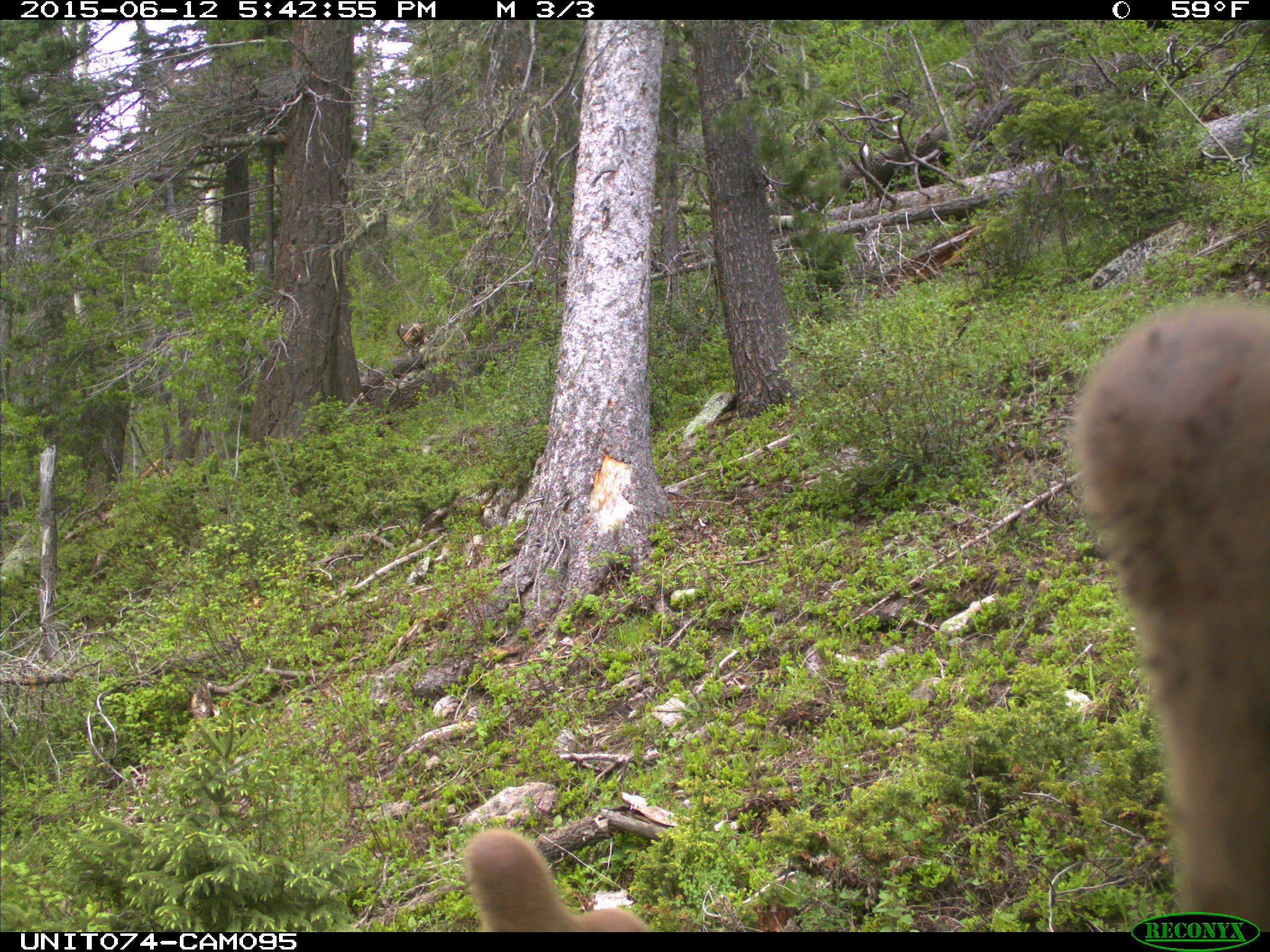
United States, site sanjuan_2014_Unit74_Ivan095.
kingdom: Animalia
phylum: Chordata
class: Mammalia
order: Artiodactyla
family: Cervidae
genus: Cervus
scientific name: Cervus elaphus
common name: red deer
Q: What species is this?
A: Cervus elaphus (red deer).